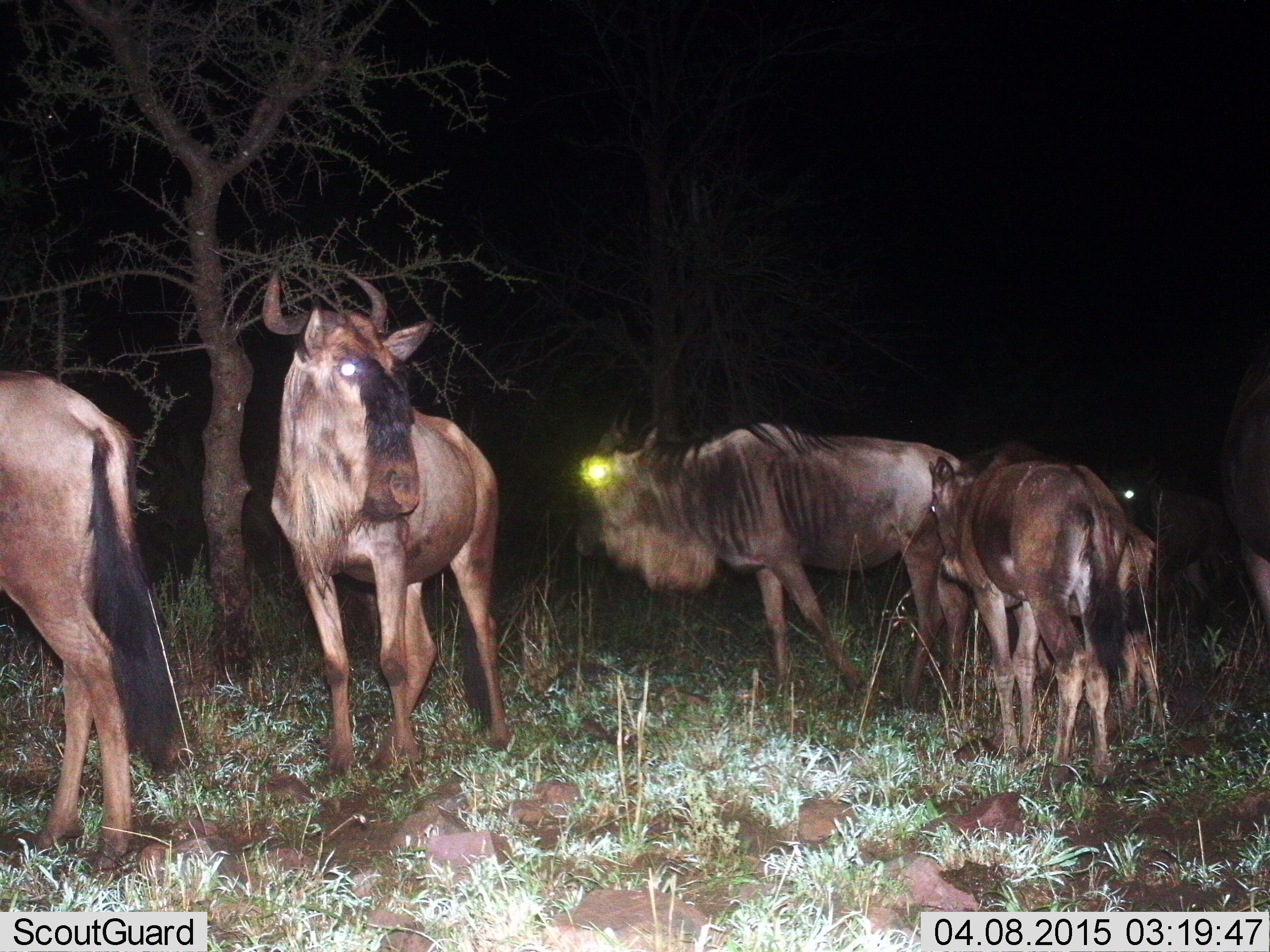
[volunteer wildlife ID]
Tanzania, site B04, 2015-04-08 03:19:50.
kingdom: Animalia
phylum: Chordata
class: Mammalia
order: Artiodactyla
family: Bovidae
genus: Connochaetes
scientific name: Connochaetes taurinus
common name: blue wildebeest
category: wildebeest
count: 6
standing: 90%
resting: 0%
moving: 40%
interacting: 0%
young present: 90%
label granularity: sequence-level